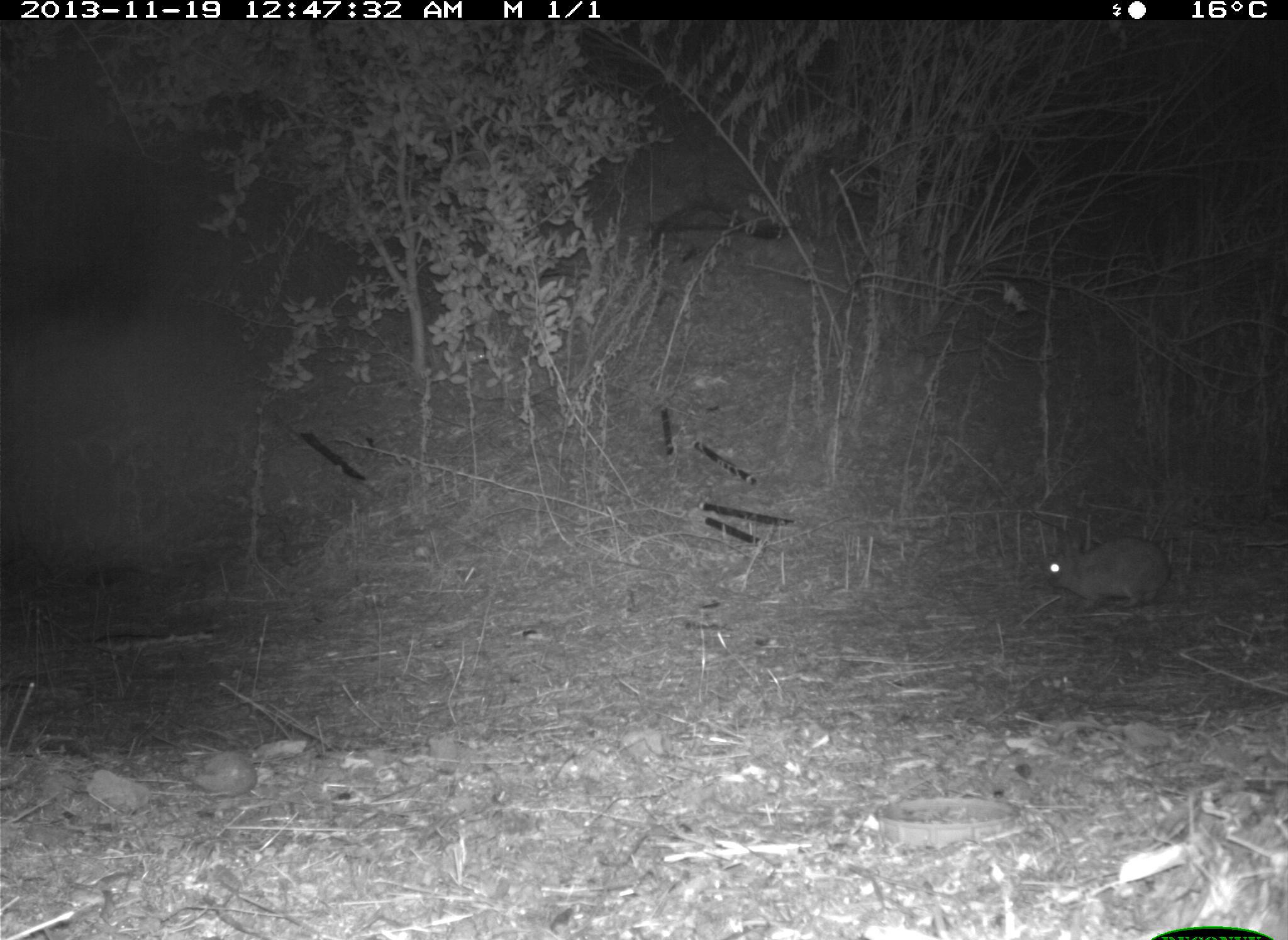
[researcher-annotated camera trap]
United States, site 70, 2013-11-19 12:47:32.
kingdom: Animalia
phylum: Chordata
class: Mammalia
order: Lagomorpha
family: Leporidae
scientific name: Leporidae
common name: rabbits and hares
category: rabbit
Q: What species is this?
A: Rabbit (rabbits and hares) (Leporidae).